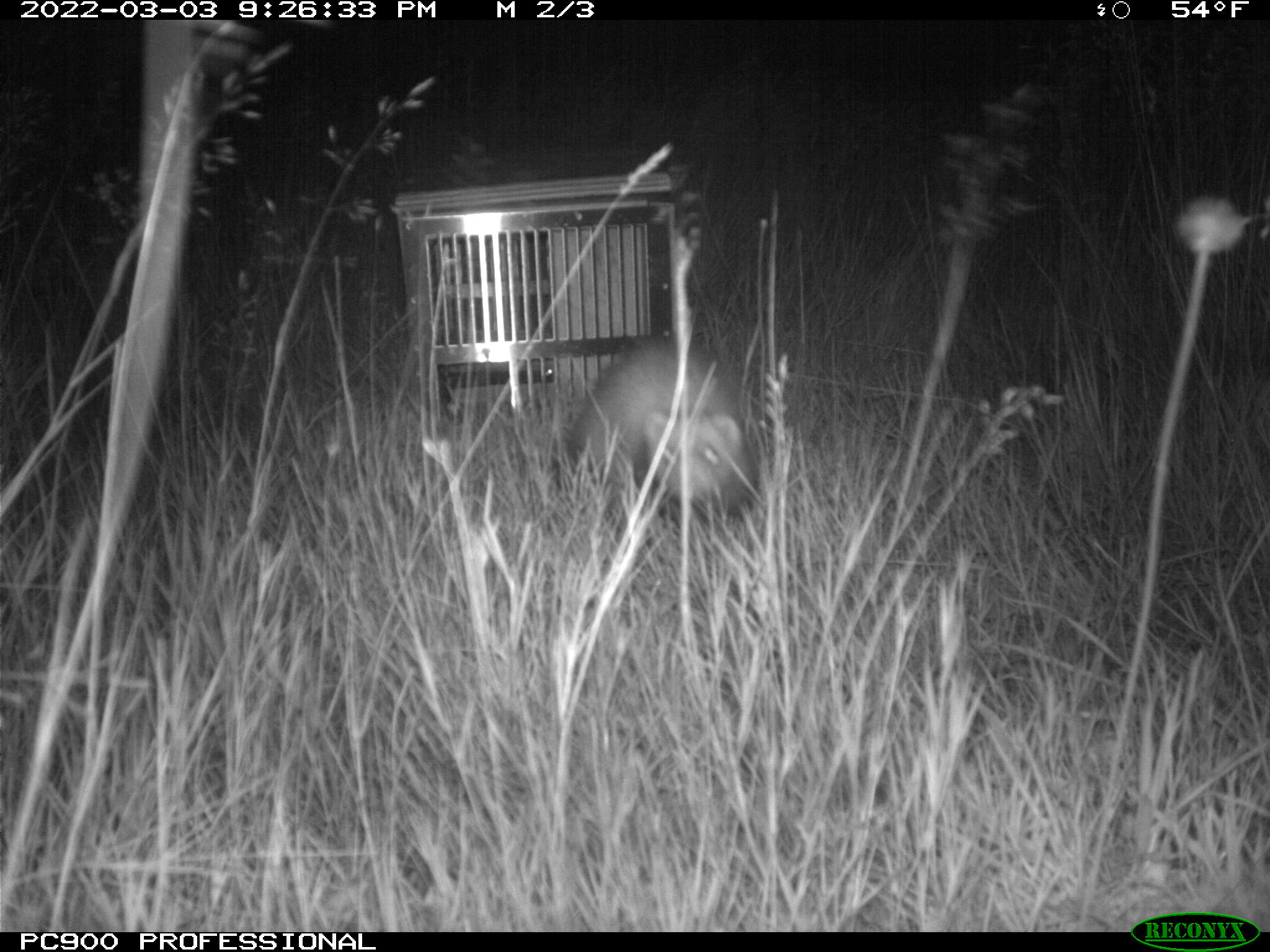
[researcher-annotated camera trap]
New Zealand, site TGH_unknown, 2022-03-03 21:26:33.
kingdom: Animalia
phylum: Chordata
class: Mammalia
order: Carnivora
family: Mustelidae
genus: Mustela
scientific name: Mustela furo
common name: ferret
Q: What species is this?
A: Ferret (Mustela furo).